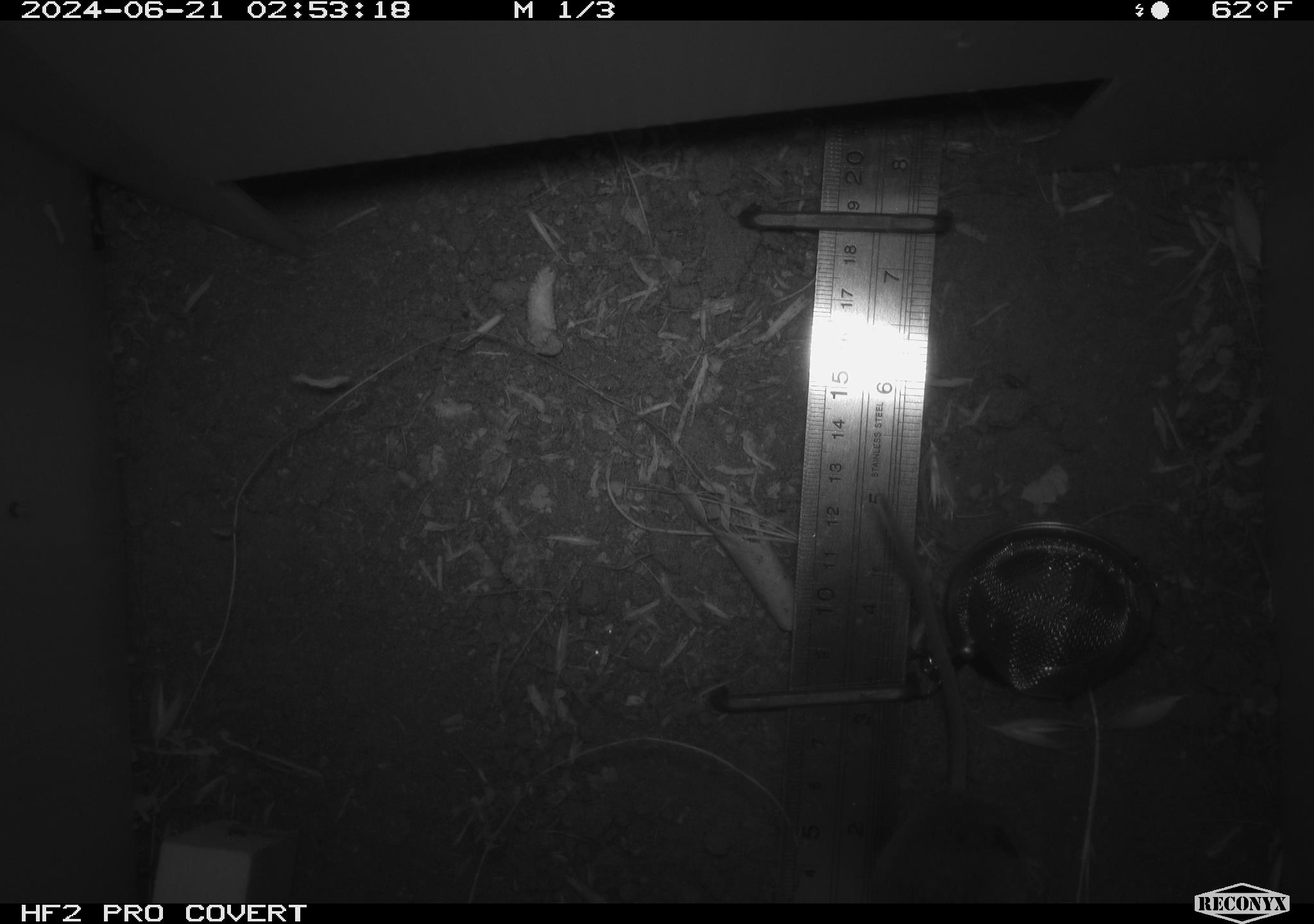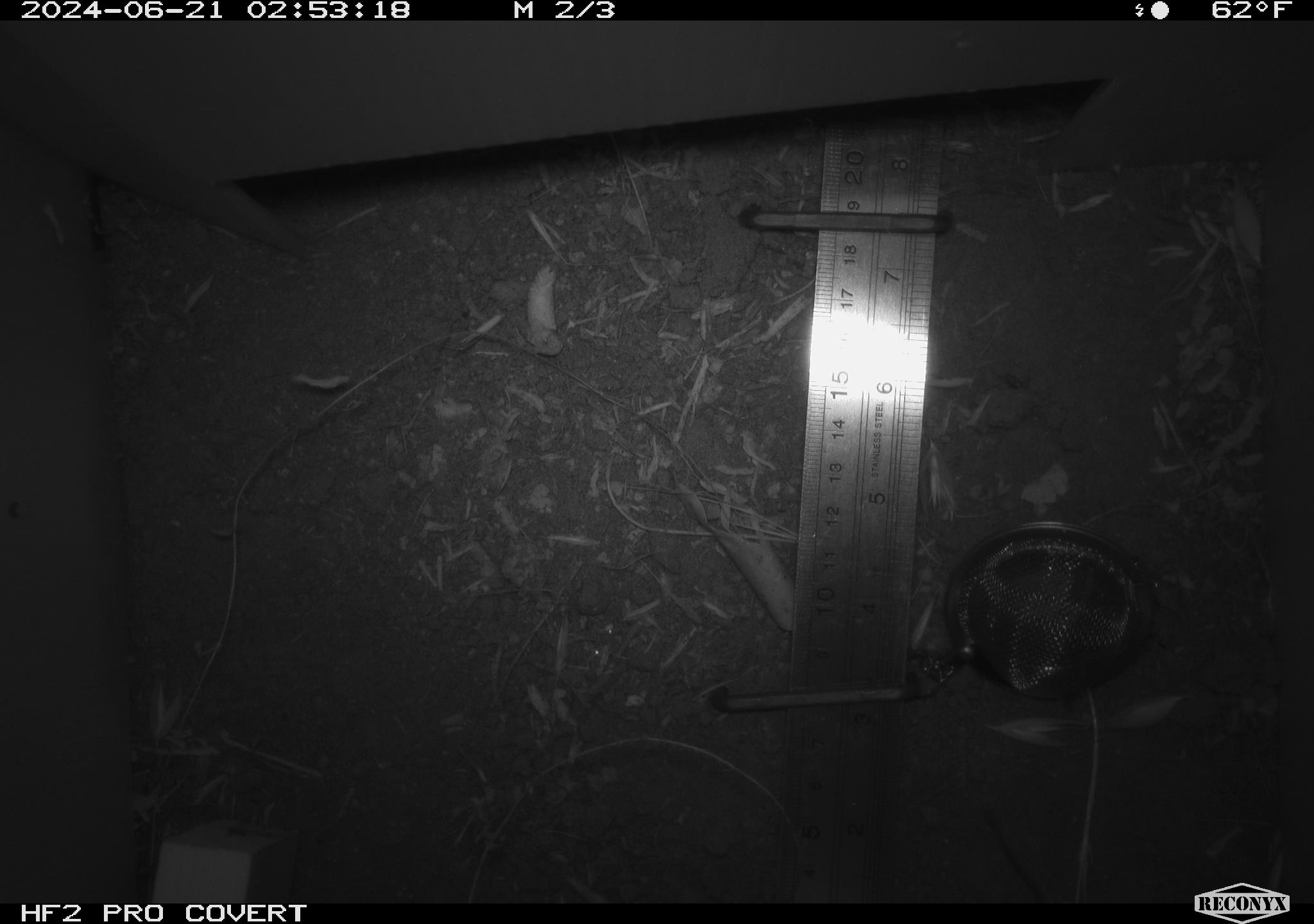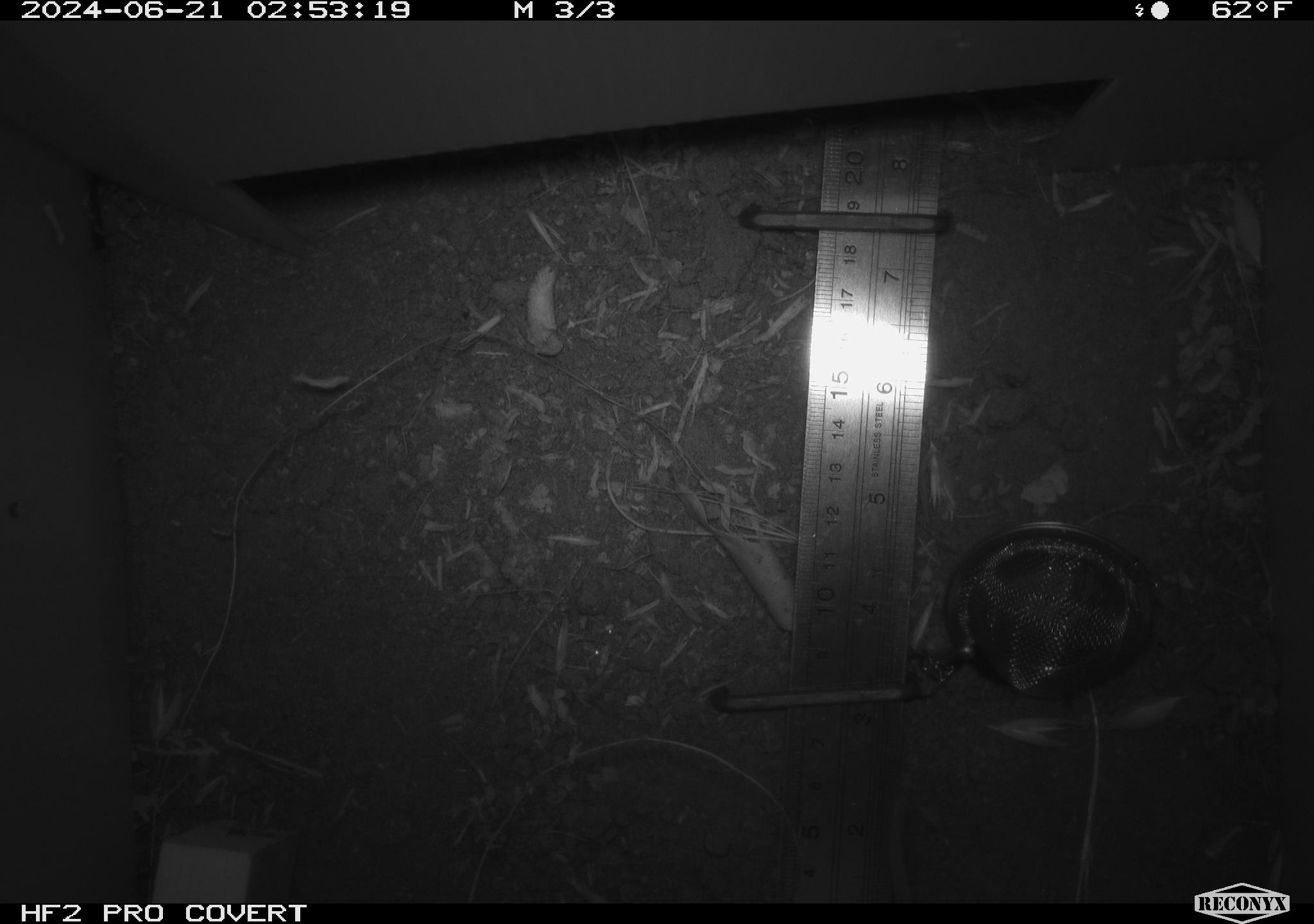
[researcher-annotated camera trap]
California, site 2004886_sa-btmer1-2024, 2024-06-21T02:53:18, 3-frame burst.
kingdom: Animalia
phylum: Chordata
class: Mammalia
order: Rodentia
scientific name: Rodentia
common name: mouse species